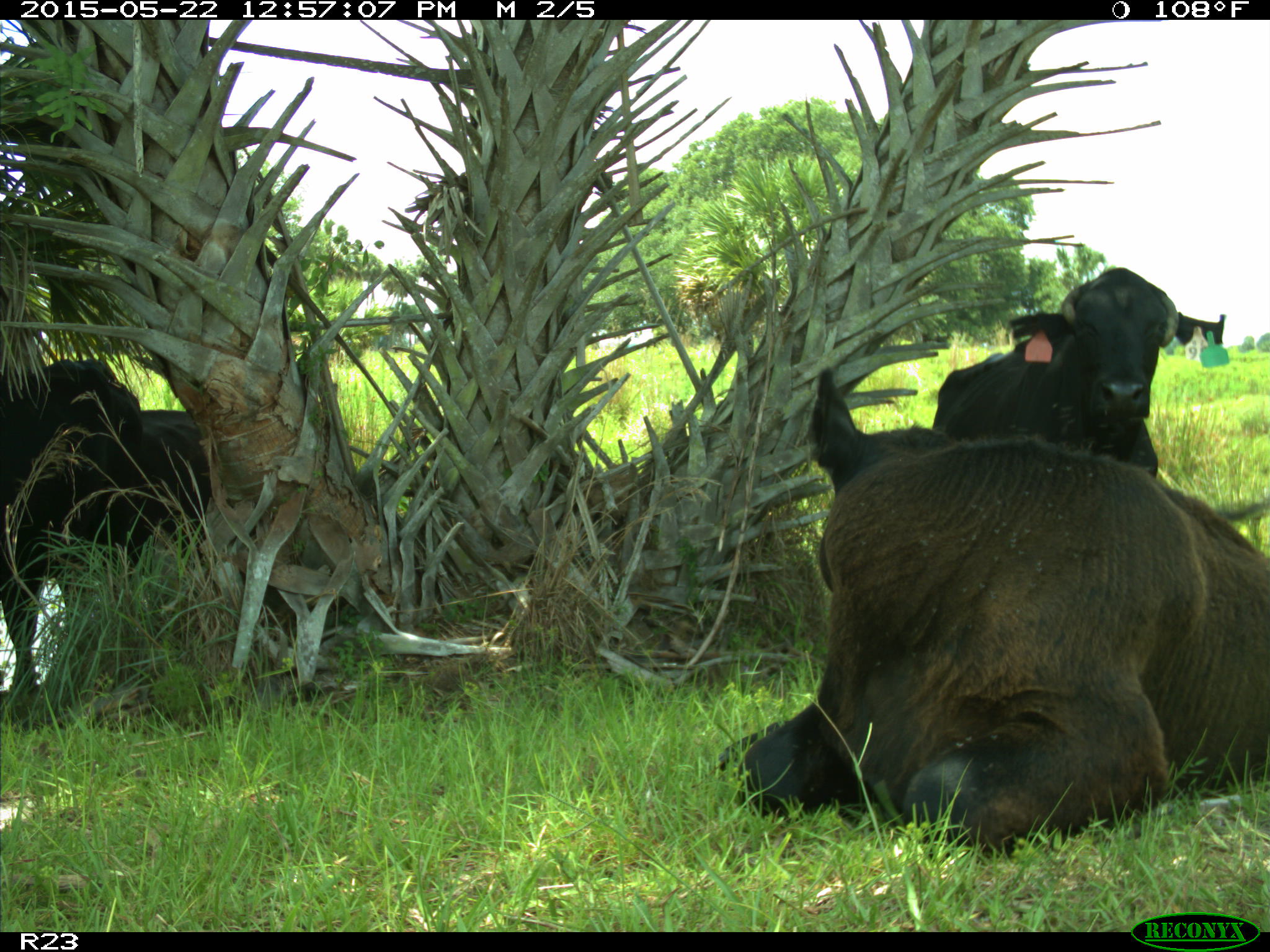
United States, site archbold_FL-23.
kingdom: Animalia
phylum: Chordata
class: Mammalia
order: Artiodactyla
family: Suidae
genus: Sus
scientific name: Sus scrofa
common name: wild boar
Sus scrofa (wild boar).